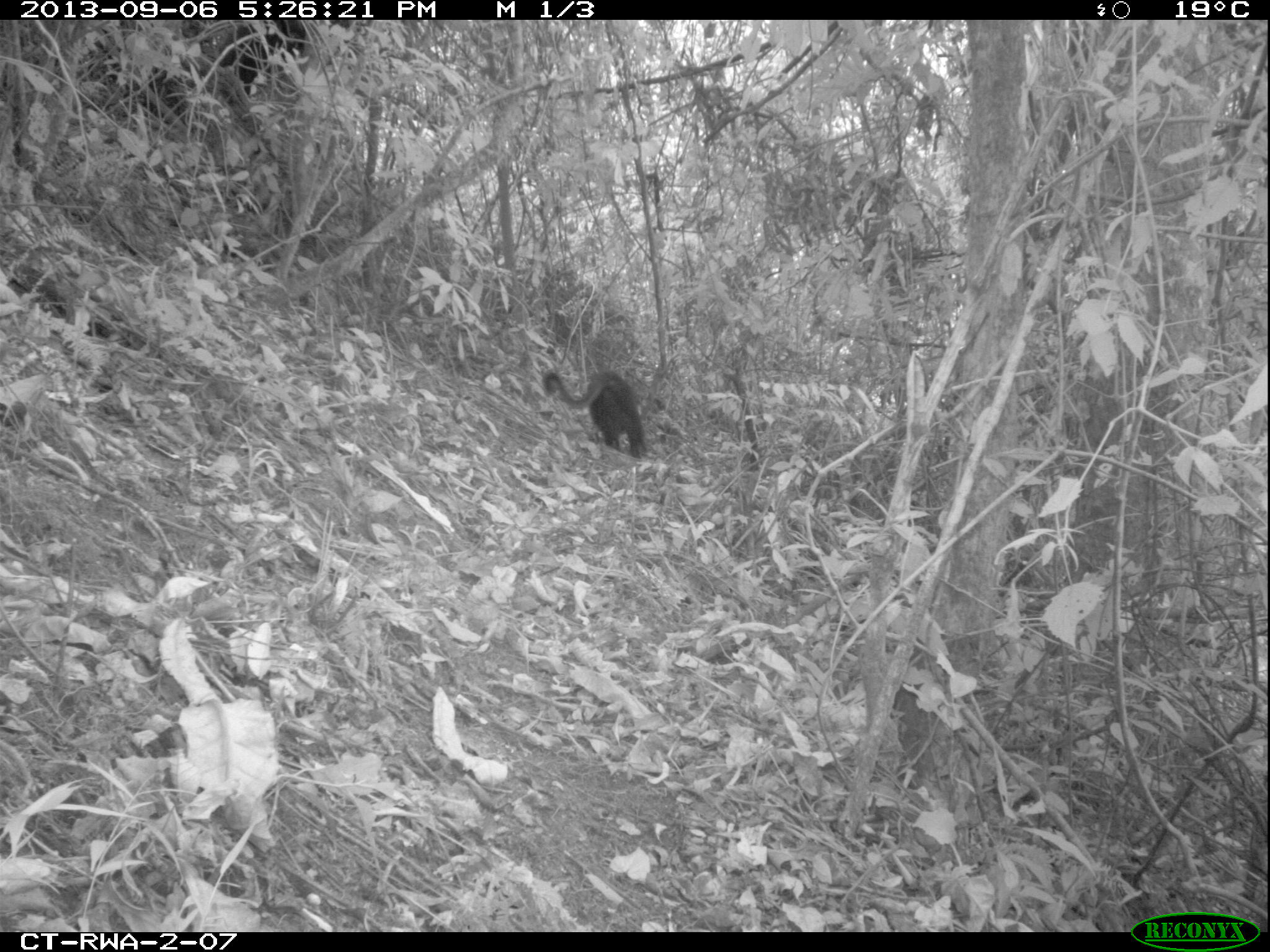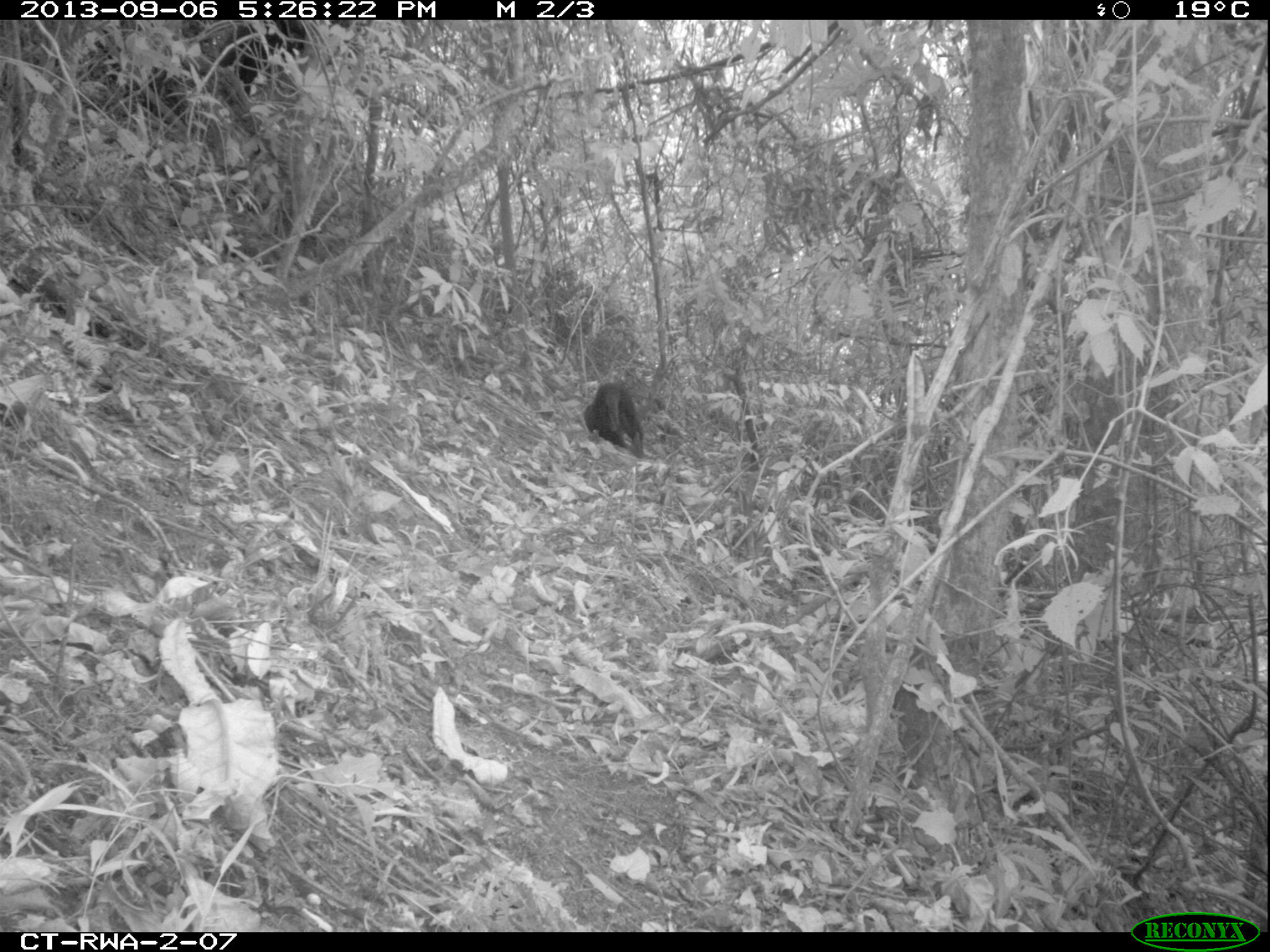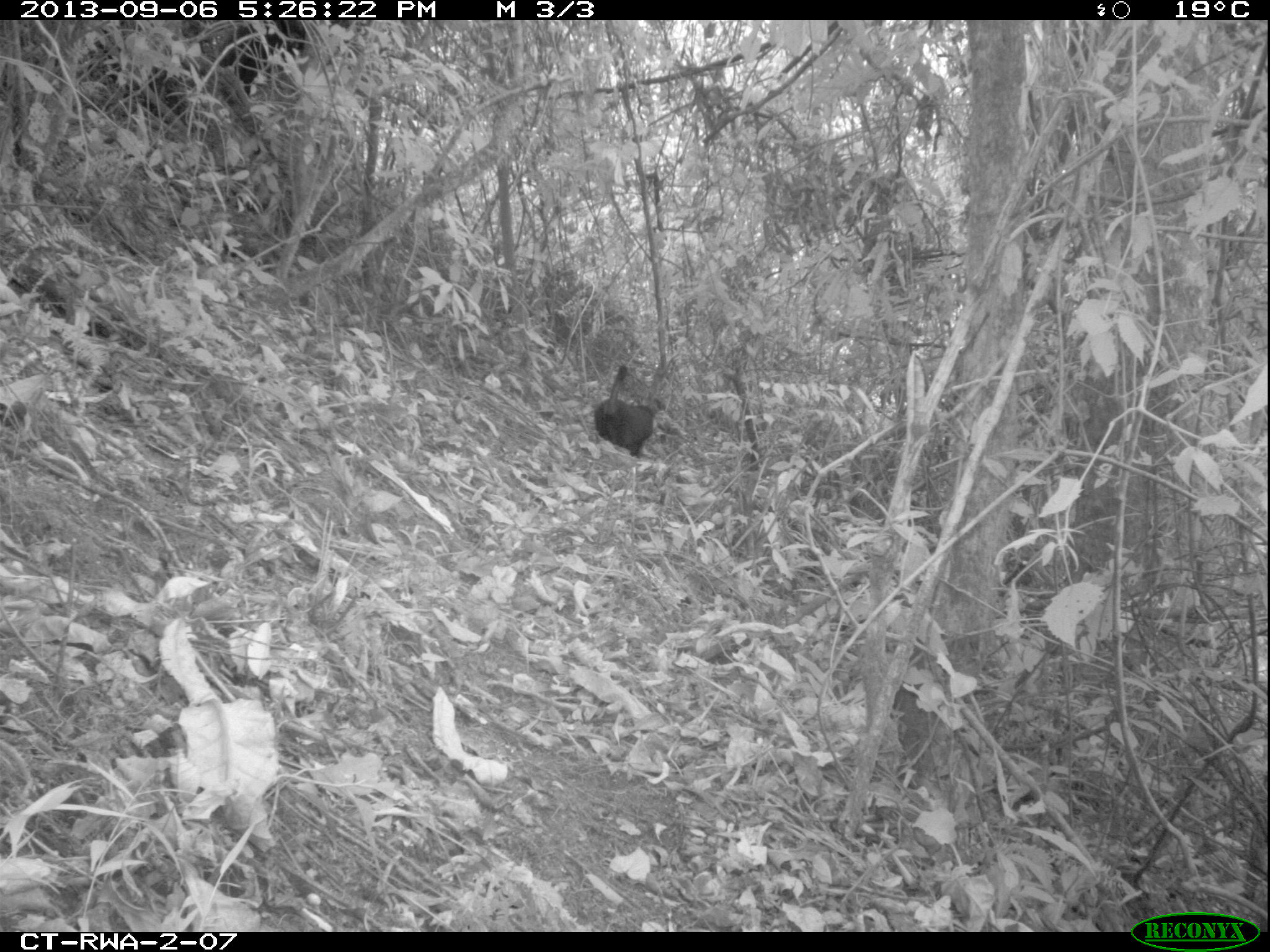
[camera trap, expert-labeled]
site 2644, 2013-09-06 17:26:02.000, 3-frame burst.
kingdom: Animalia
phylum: Chordata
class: Mammalia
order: Primates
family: Cercopithecidae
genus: Allochrocebus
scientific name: Allochrocebus lhoesti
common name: l'hoest's monkey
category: cercopithecus lhoesti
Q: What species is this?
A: Cercopithecus lhoesti (l'hoest's monkey) (Allochrocebus lhoesti).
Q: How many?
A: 1.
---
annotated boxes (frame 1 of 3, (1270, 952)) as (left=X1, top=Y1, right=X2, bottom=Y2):
cercopithecus lhoesti: (left=541, top=369, right=647, bottom=460)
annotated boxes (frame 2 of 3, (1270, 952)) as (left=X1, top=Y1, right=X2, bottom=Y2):
cercopithecus lhoesti: (left=582, top=380, right=643, bottom=457)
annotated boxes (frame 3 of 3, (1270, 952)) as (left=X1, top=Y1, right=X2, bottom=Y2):
cercopithecus lhoesti: (left=594, top=364, right=654, bottom=458)